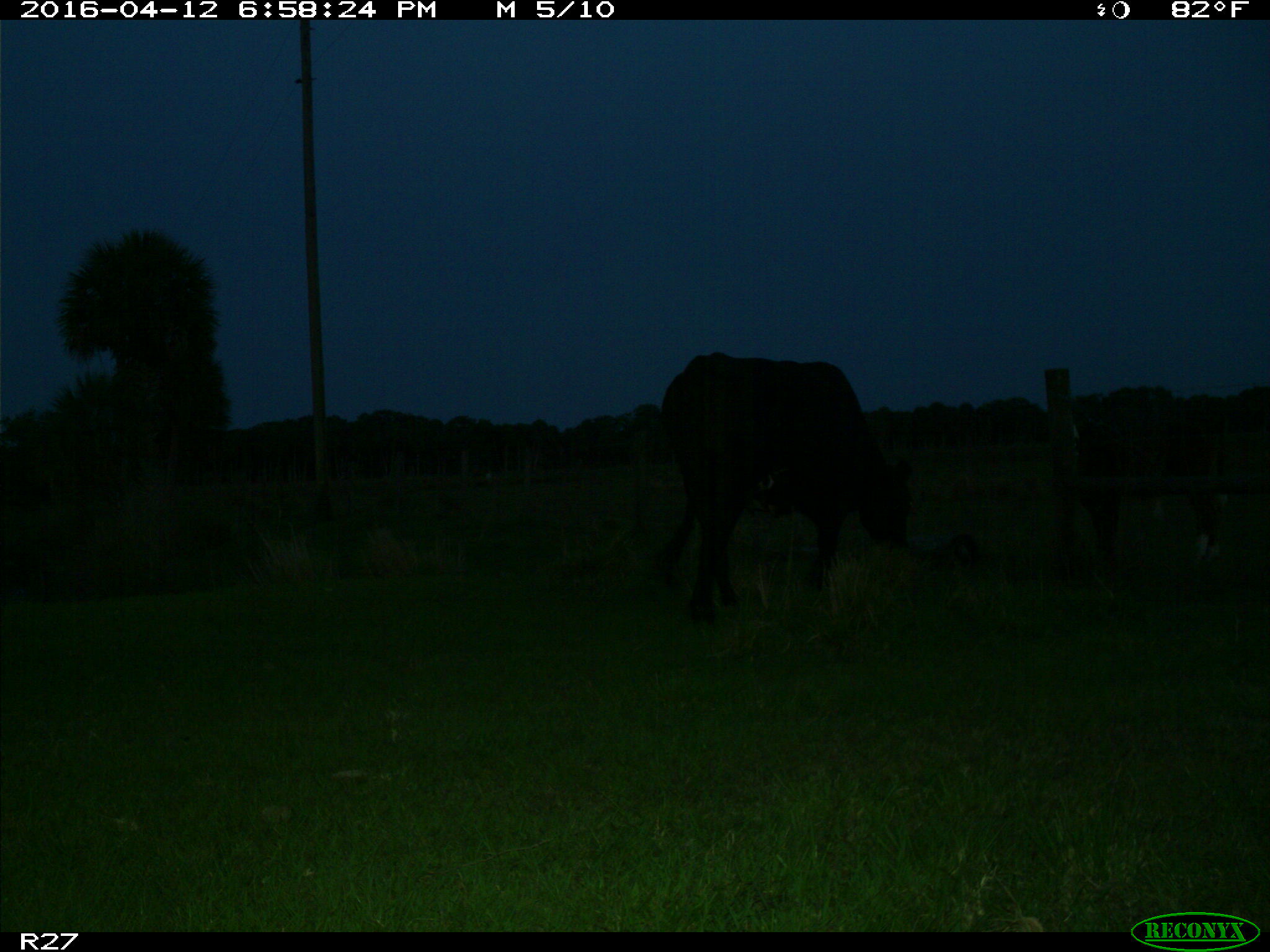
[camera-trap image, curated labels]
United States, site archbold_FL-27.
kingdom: Animalia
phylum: Chordata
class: Mammalia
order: Artiodactyla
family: Bovidae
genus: Bos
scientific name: Bos taurus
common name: domestic cow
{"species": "Bos taurus (domestic cow)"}